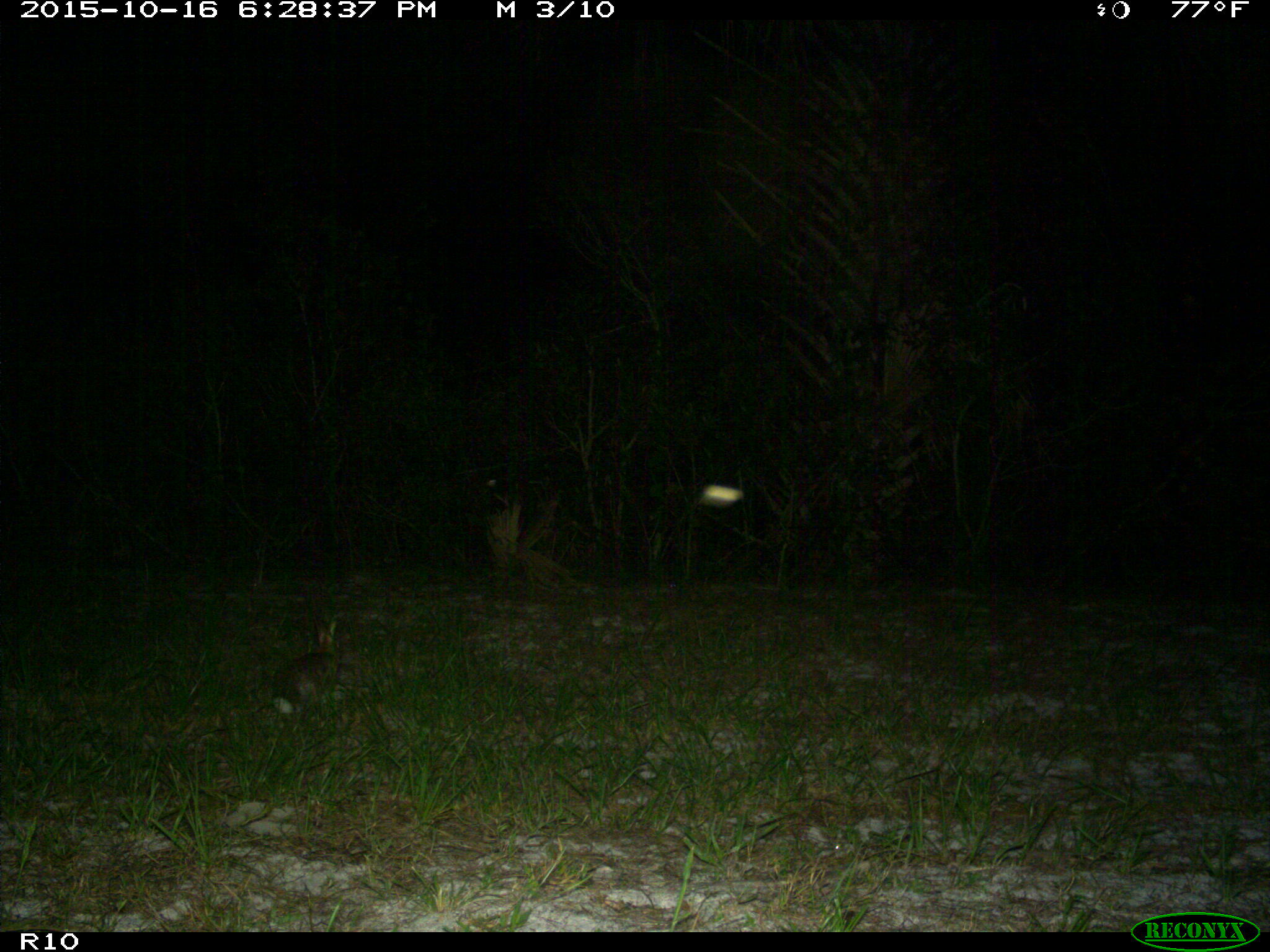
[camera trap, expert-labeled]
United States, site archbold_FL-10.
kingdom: Animalia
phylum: Chordata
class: Mammalia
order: Lagomorpha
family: Leporidae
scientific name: Leporidae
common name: rabbits and hares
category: unidentified rabbit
Unidentified rabbit (rabbits and hares) (Leporidae).